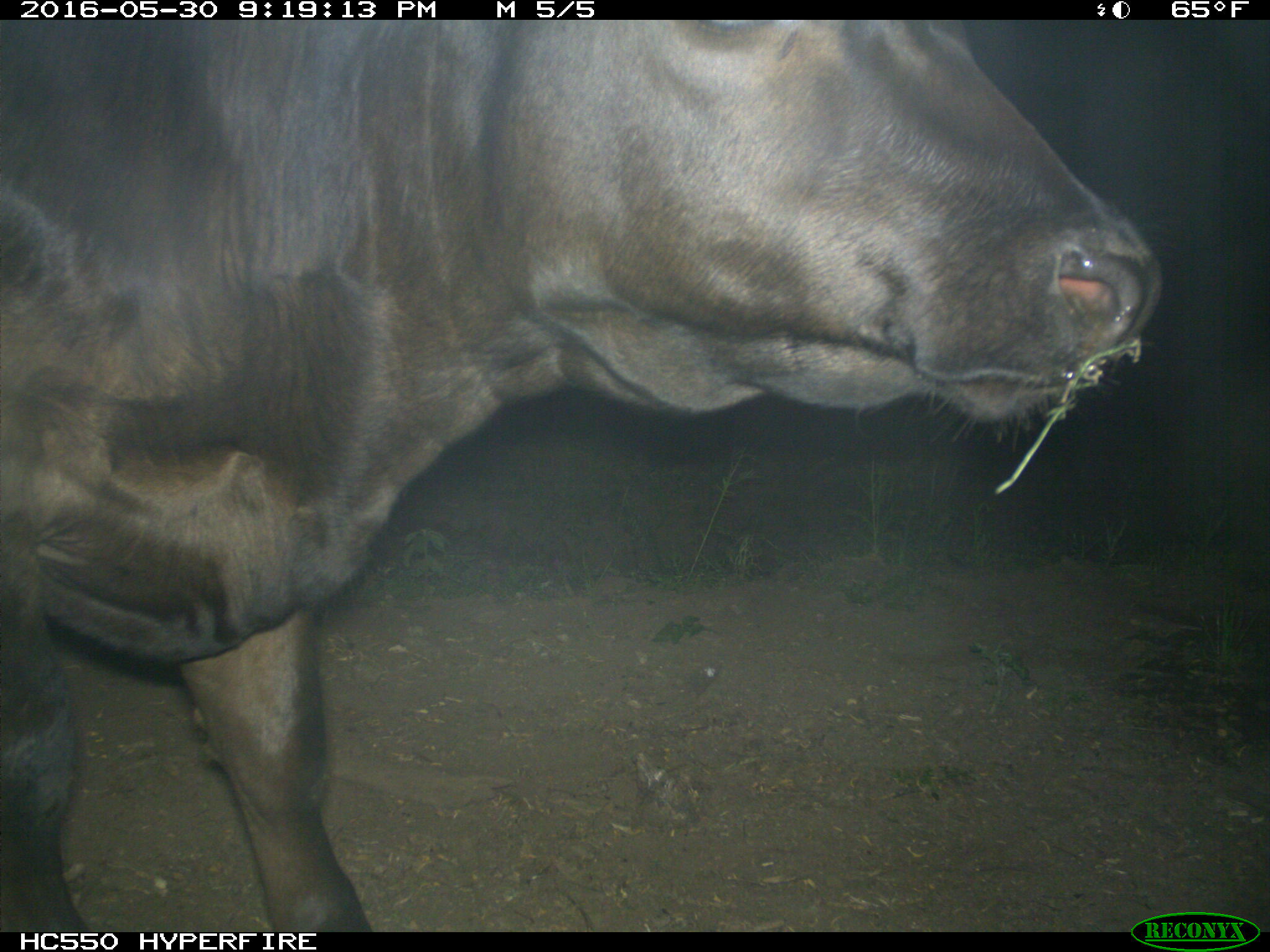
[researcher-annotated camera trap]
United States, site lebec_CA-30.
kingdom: Animalia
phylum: Chordata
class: Mammalia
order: Artiodactyla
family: Bovidae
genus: Bos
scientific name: Bos taurus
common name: domestic cow